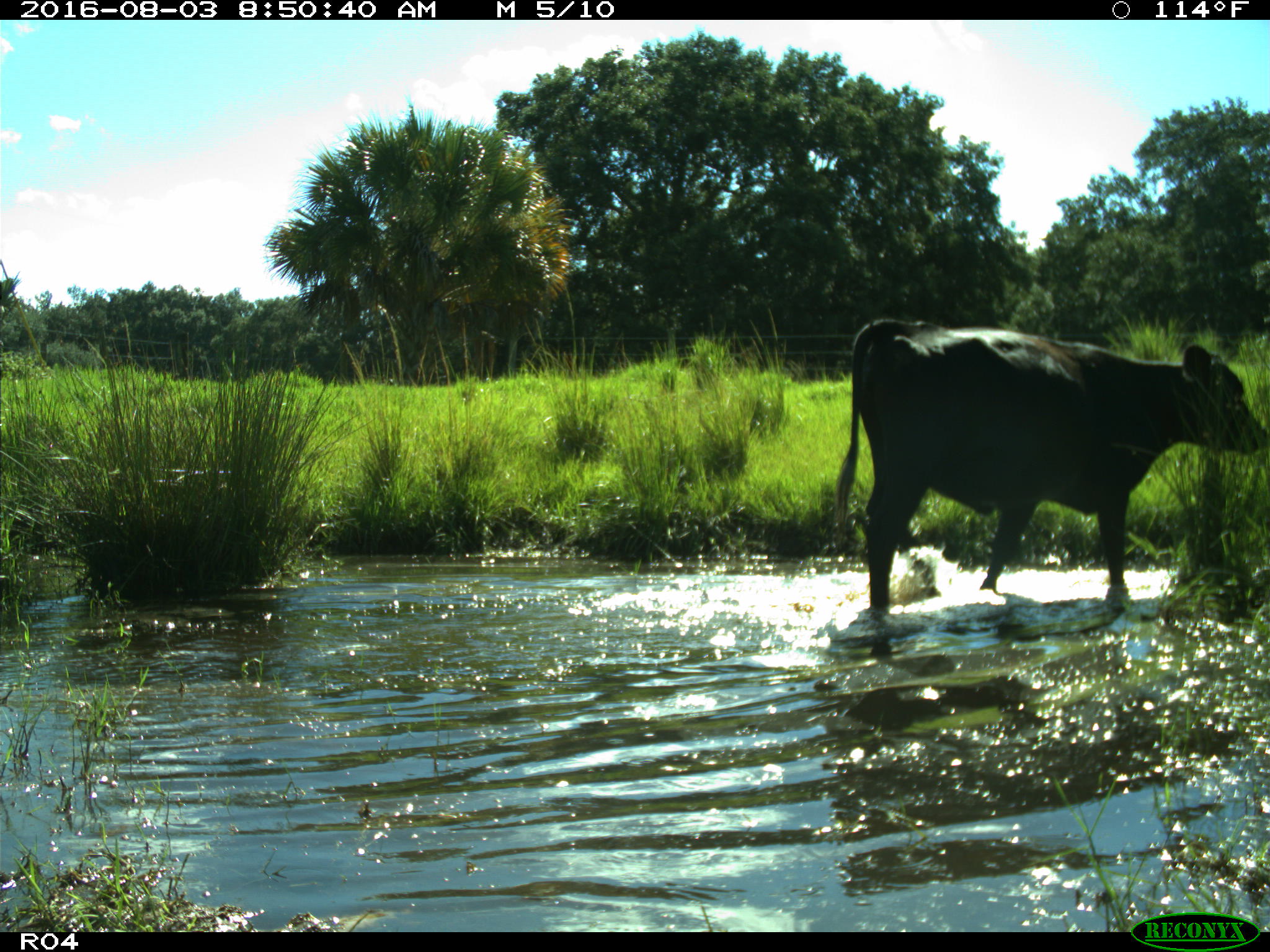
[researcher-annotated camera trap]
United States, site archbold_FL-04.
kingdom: Animalia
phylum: Chordata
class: Mammalia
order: Artiodactyla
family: Bovidae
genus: Bos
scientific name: Bos taurus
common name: domestic cow